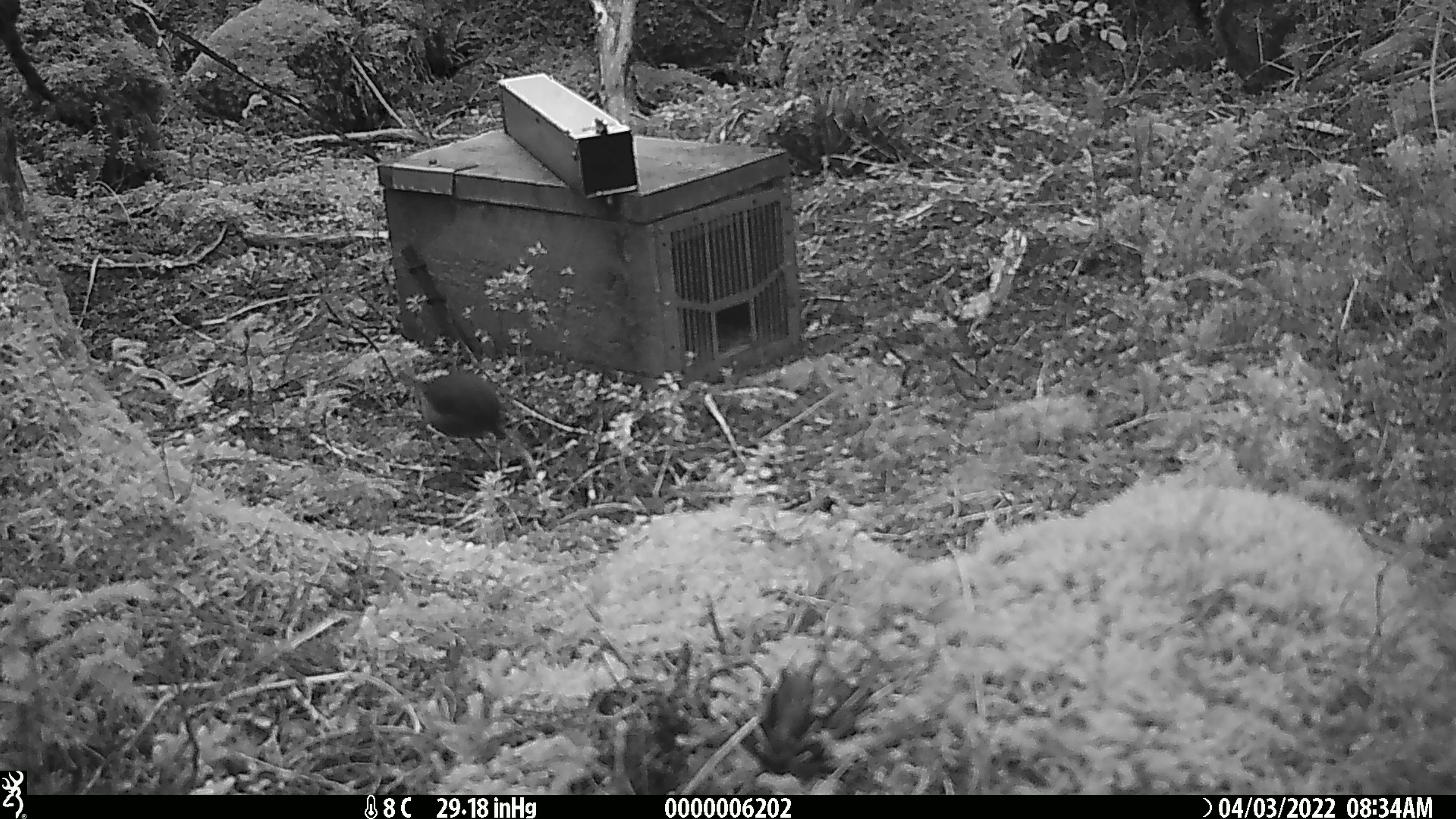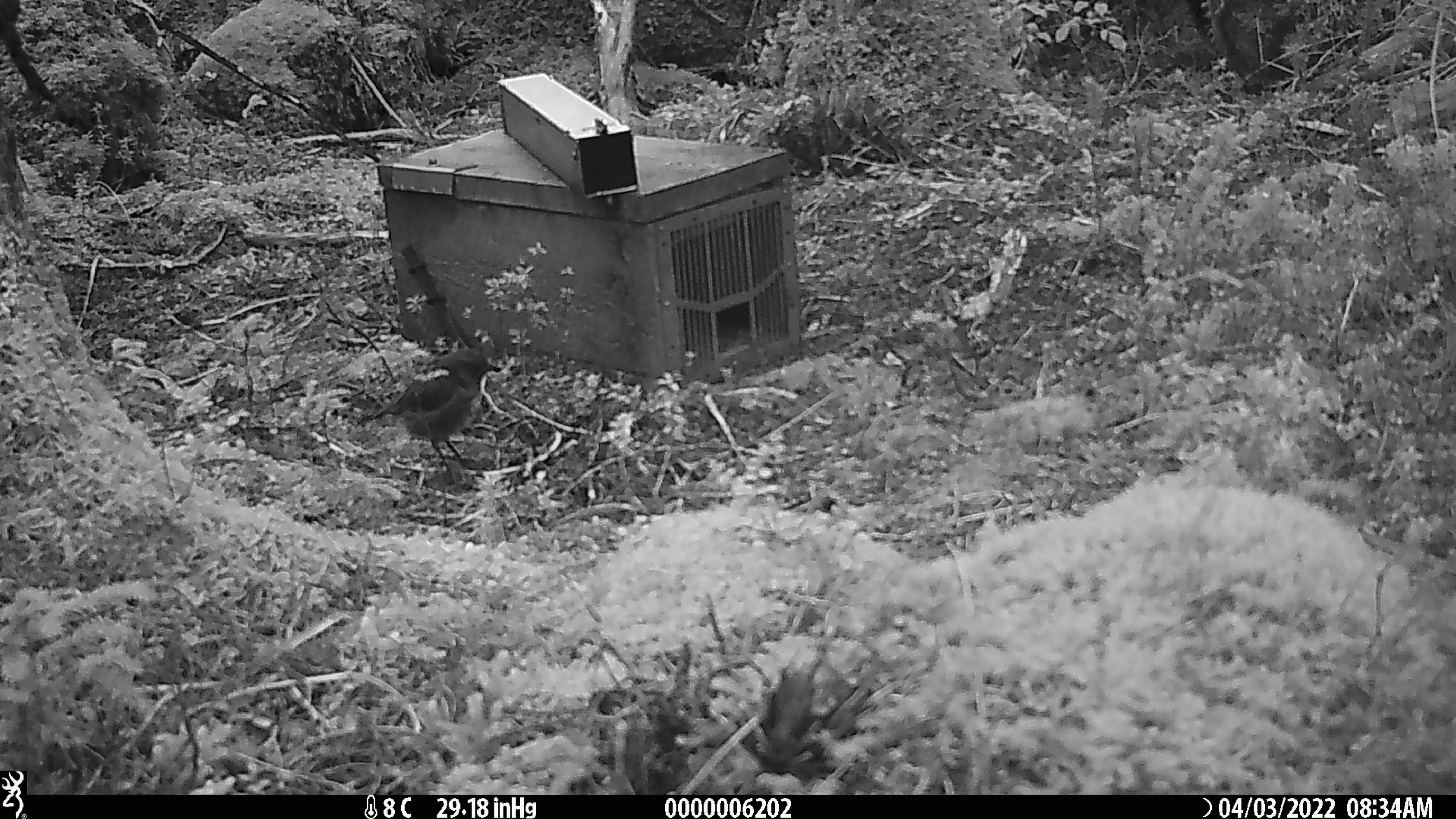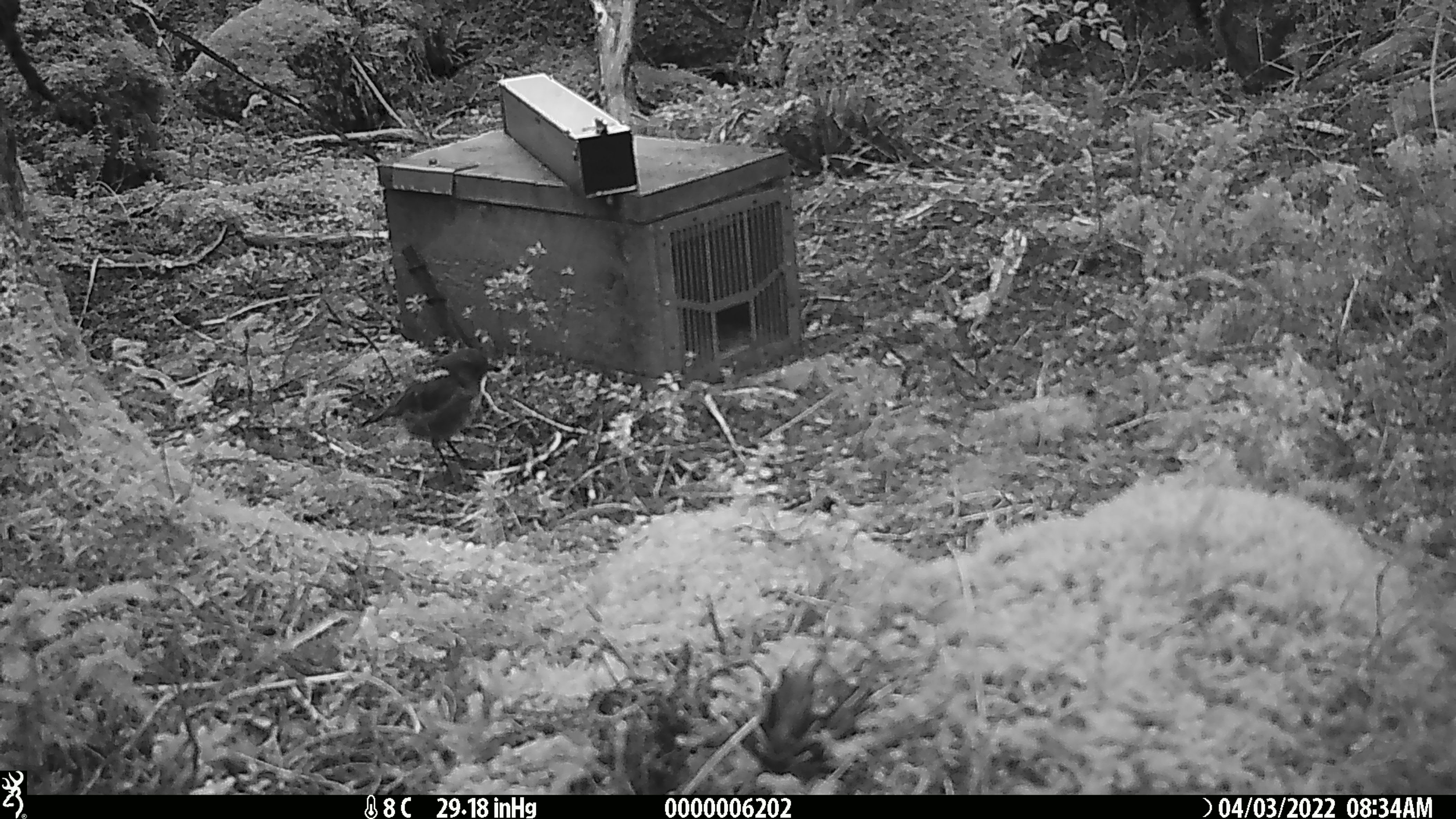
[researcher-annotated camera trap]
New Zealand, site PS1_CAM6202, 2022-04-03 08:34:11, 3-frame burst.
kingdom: Animalia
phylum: Chordata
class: Aves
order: Passeriformes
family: Petroicidae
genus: Petroica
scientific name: Petroica australis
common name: new zealand robin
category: robin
Robin (new zealand robin) (Petroica australis).